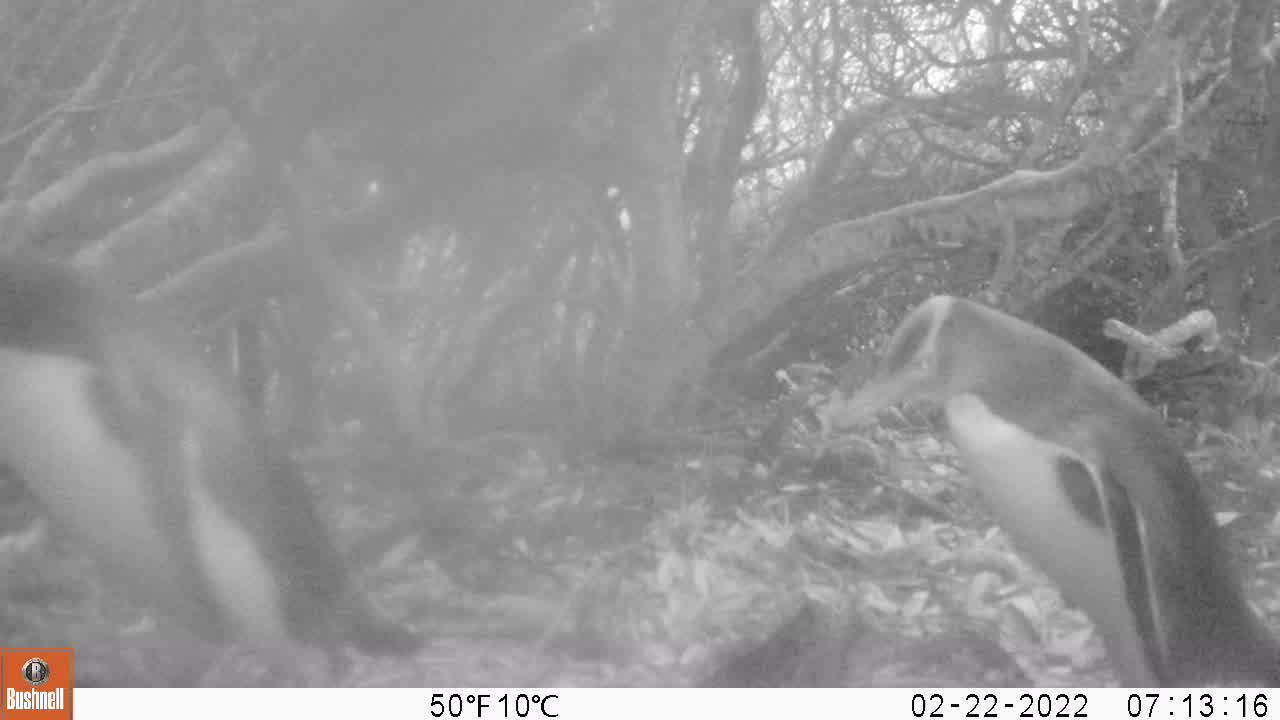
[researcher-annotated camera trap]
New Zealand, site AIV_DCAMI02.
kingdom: Animalia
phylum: Chordata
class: Aves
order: Sphenisciformes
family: Spheniscidae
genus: Megadyptes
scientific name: Megadyptes antipodes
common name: yellow-eyed penguin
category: yellow eyed penguin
Yellow eyed penguin (yellow-eyed penguin) (Megadyptes antipodes).